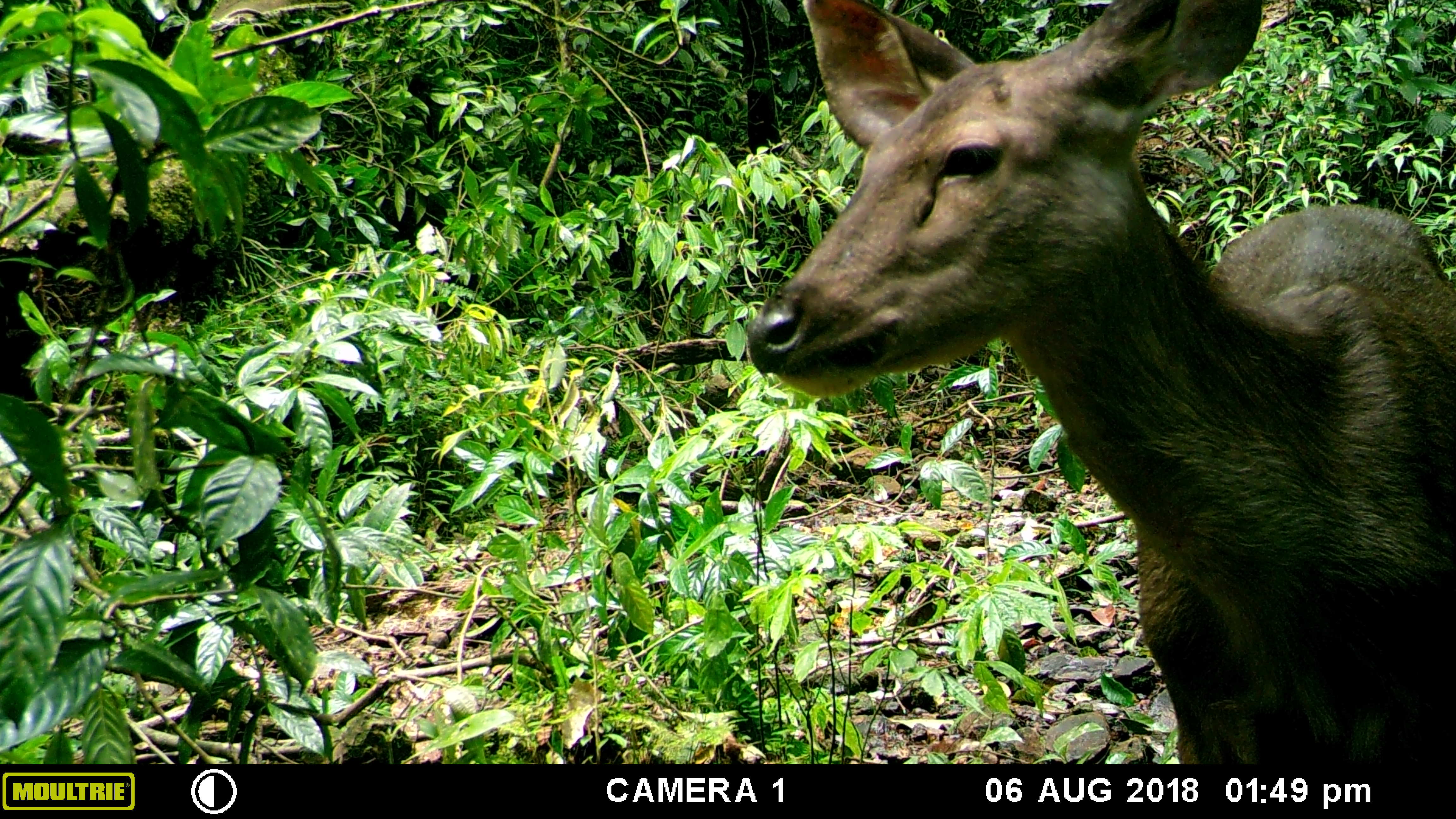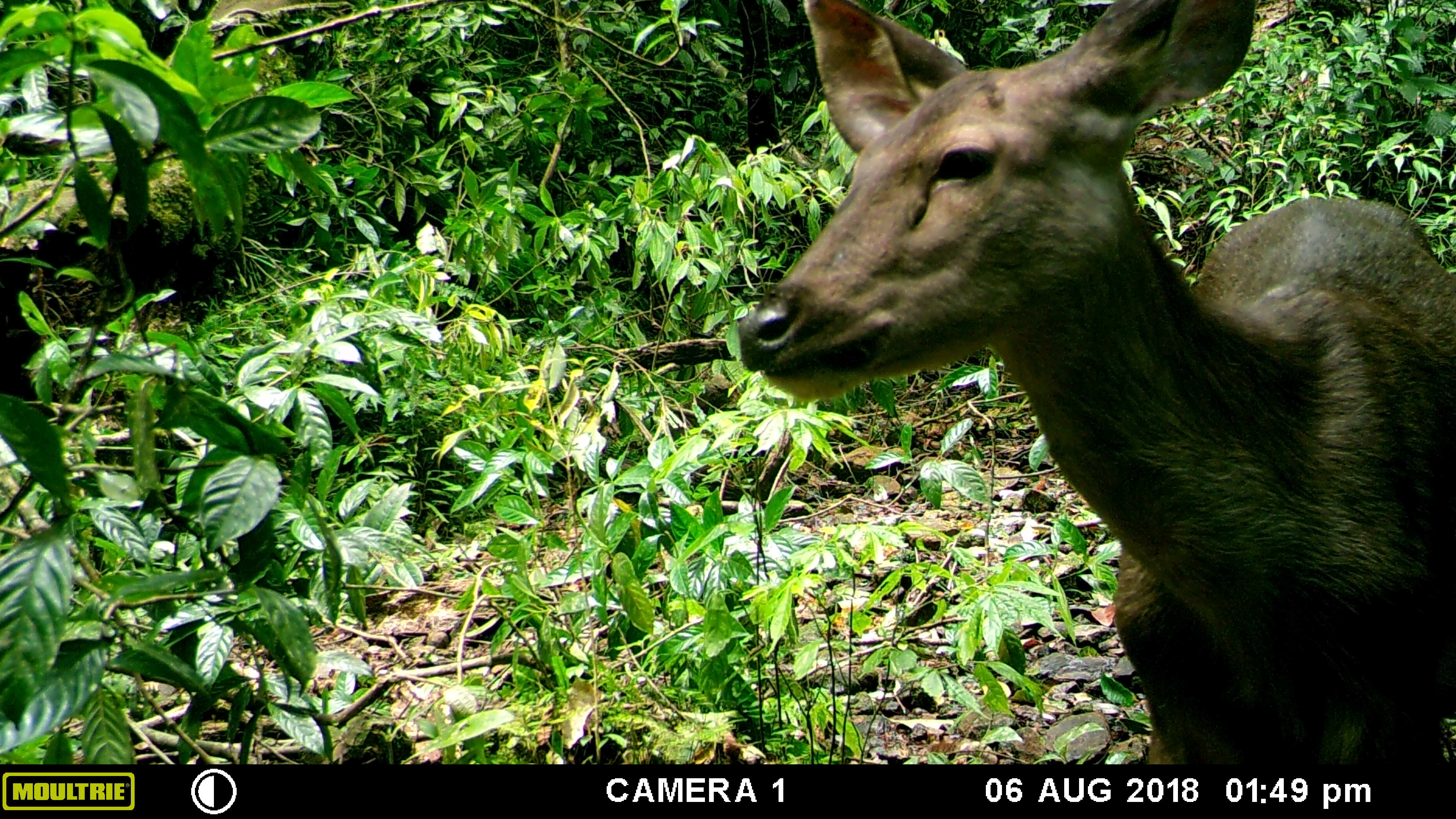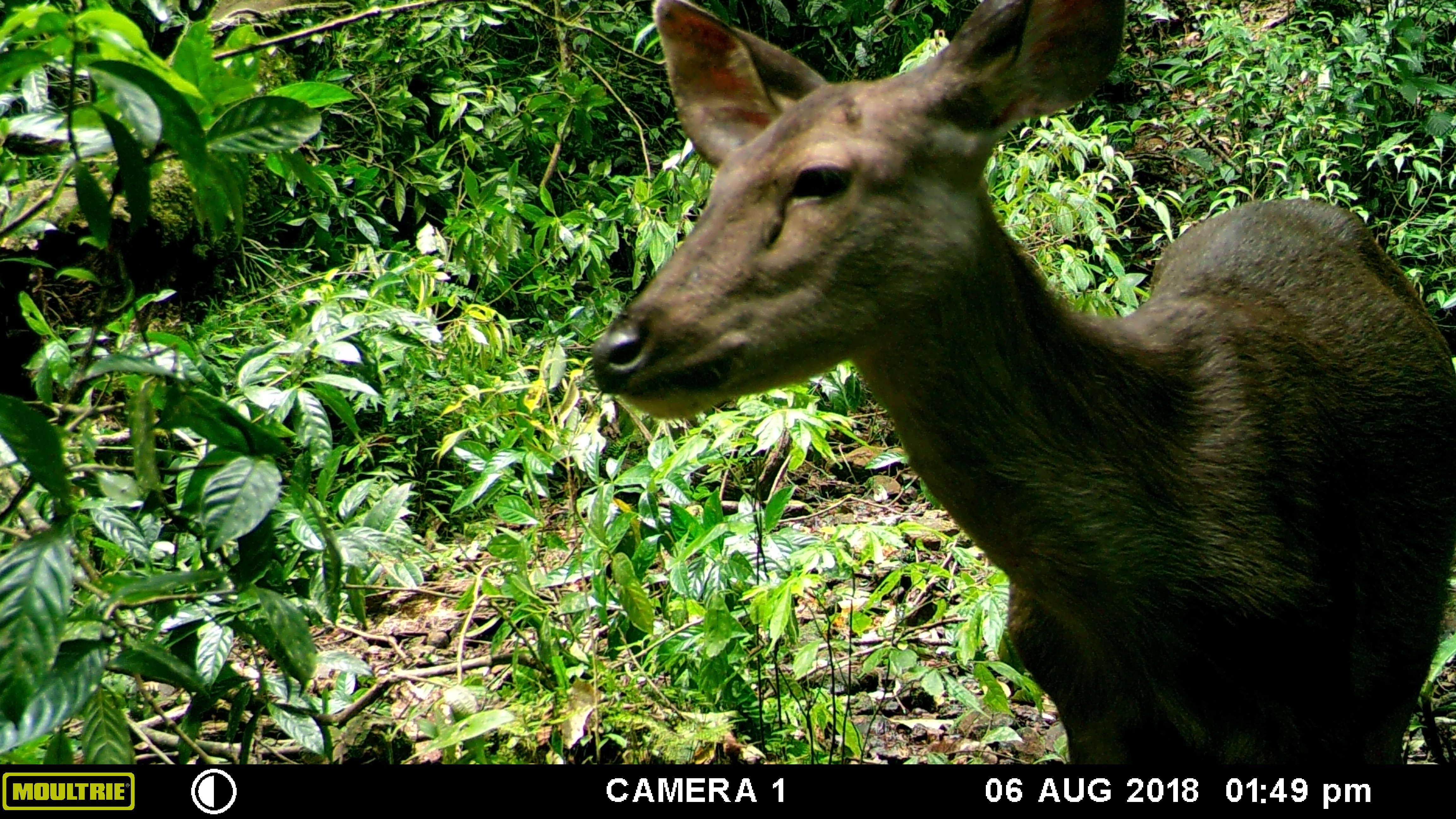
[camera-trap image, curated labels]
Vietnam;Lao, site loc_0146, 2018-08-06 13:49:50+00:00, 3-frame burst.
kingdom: Animalia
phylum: Chordata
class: Mammalia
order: Artiodactyla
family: Cervidae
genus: Rusa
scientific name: Rusa unicolor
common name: sambar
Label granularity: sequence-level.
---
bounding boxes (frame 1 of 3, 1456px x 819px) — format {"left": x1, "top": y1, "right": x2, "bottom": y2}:
sambar: {"left": 747, "top": 0, "right": 1456, "bottom": 764}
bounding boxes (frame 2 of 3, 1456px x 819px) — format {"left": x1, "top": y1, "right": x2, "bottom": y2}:
sambar: {"left": 735, "top": 0, "right": 1456, "bottom": 764}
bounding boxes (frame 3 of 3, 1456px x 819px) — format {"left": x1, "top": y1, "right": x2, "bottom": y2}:
sambar: {"left": 589, "top": 0, "right": 1456, "bottom": 765}